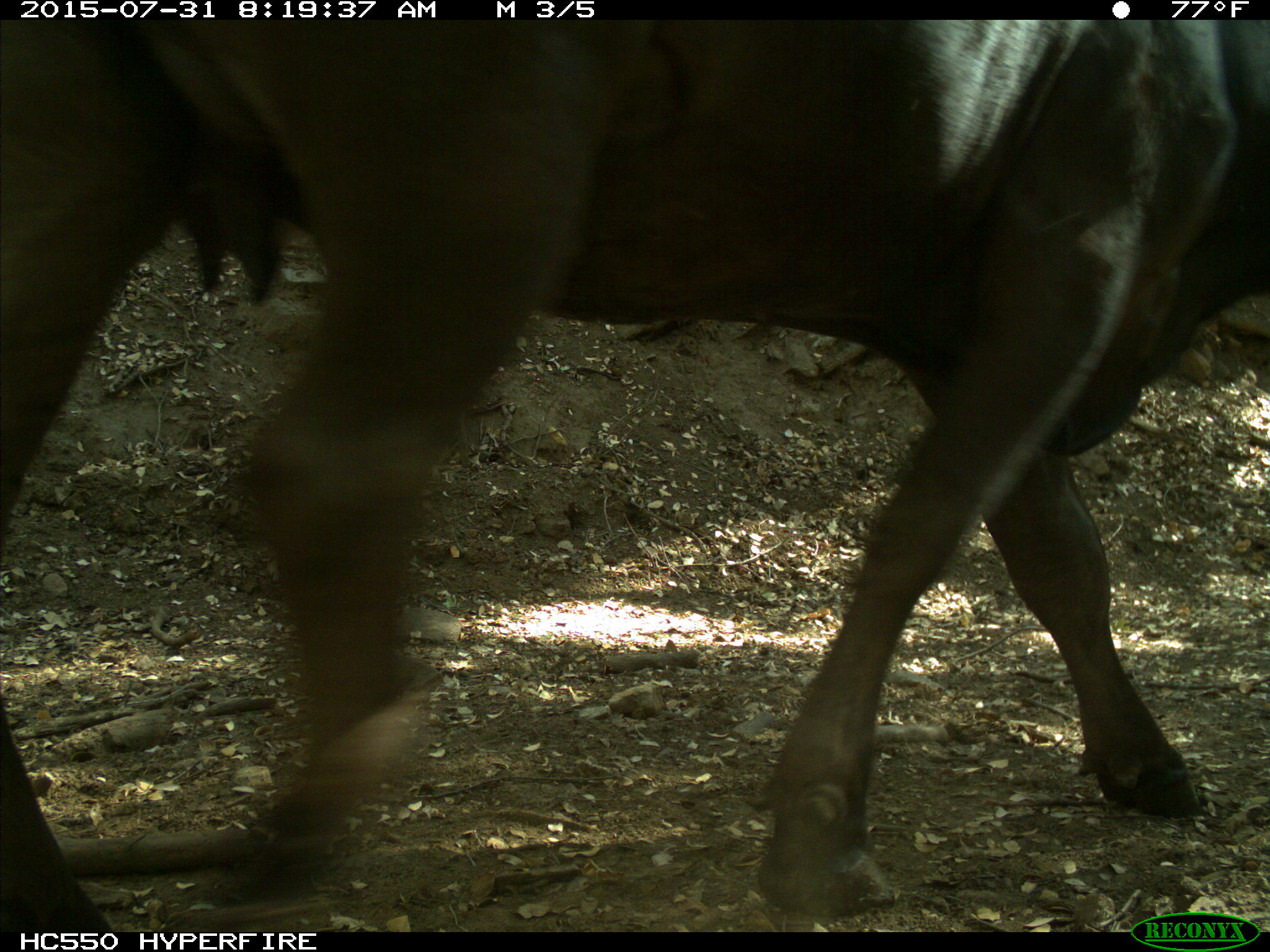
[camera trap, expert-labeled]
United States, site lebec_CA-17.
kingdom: Animalia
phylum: Chordata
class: Mammalia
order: Artiodactyla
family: Bovidae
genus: Bos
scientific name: Bos taurus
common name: domestic cow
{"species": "Bos taurus (domestic cow)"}